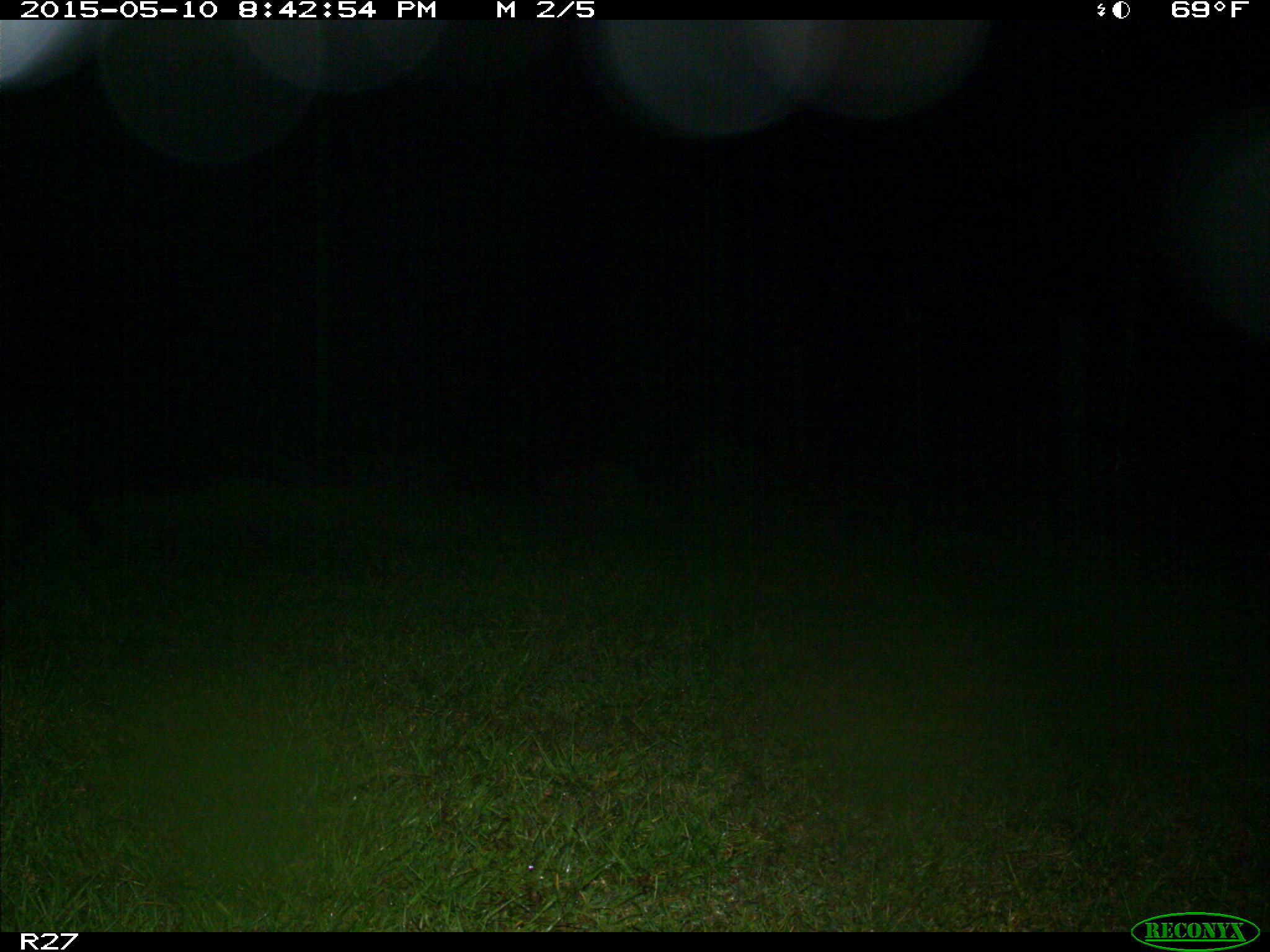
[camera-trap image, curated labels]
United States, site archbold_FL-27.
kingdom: Animalia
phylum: Chordata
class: Mammalia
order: Artiodactyla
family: Suidae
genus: Sus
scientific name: Sus scrofa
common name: wild boar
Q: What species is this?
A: Sus scrofa (wild boar).